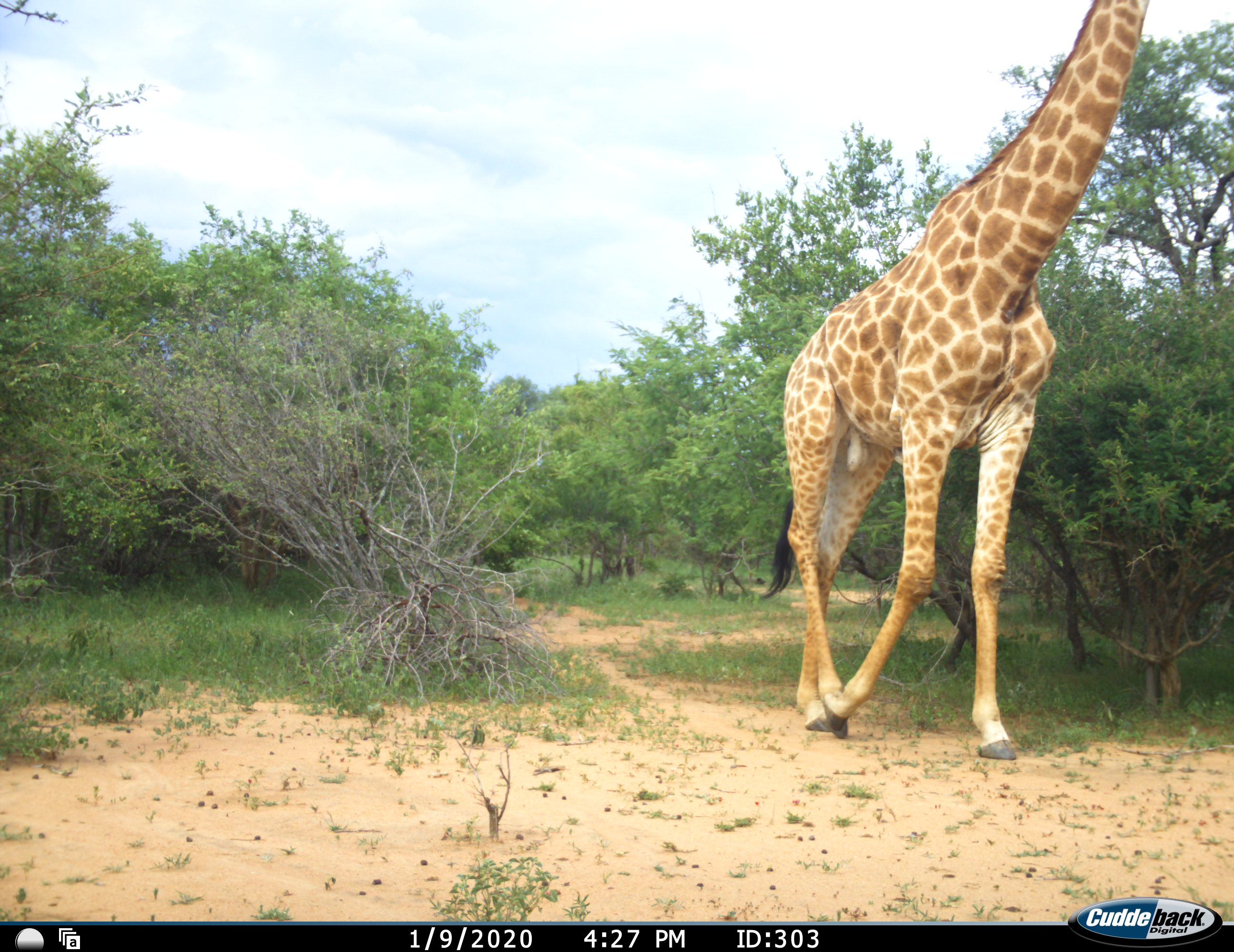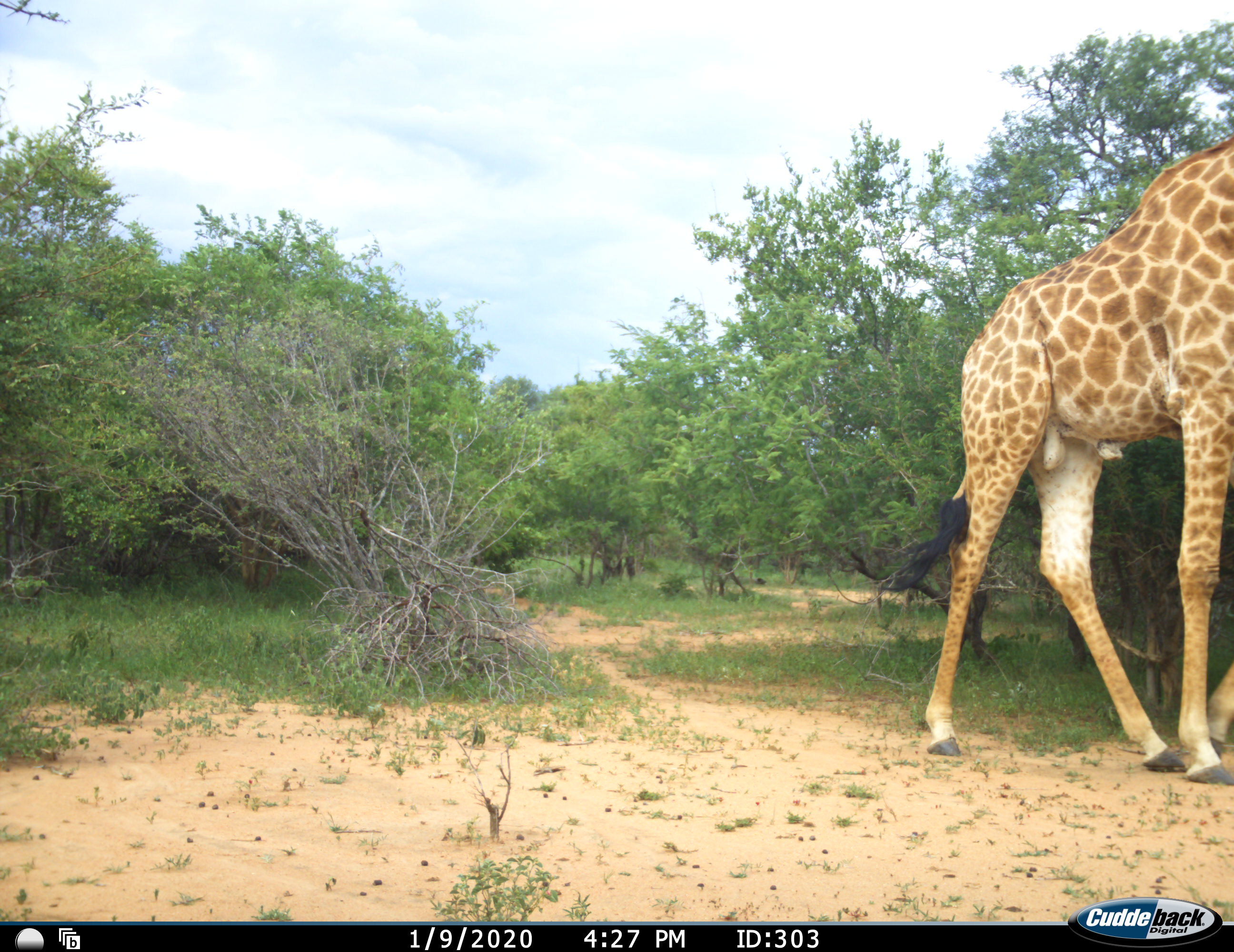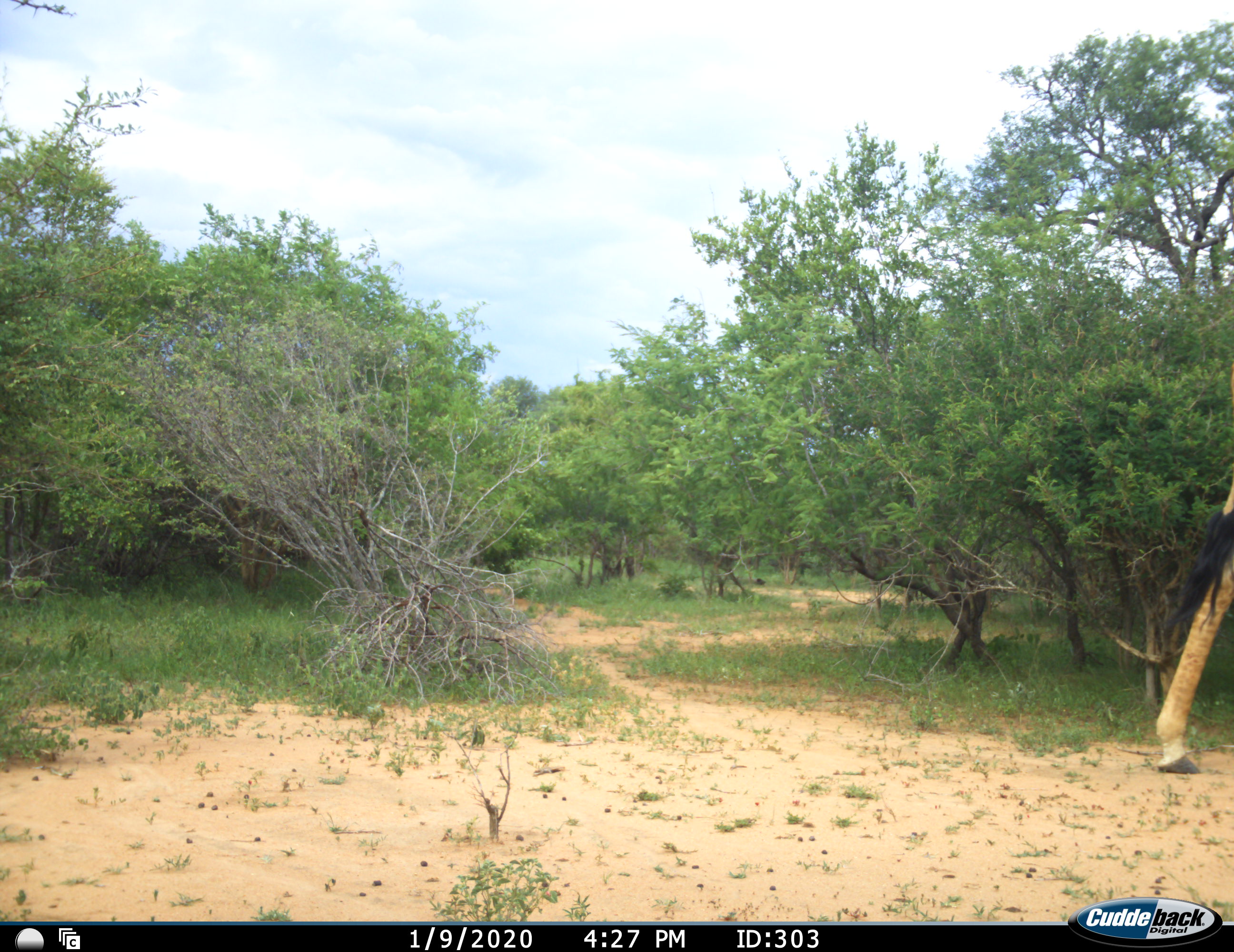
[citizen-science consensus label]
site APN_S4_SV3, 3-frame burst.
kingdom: Animalia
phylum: Chordata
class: Mammalia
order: Artiodactyla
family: Giraffidae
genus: Giraffa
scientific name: Giraffa camelopardalis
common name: giraffe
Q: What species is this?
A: Giraffe (Giraffa camelopardalis).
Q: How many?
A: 1.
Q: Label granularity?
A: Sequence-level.